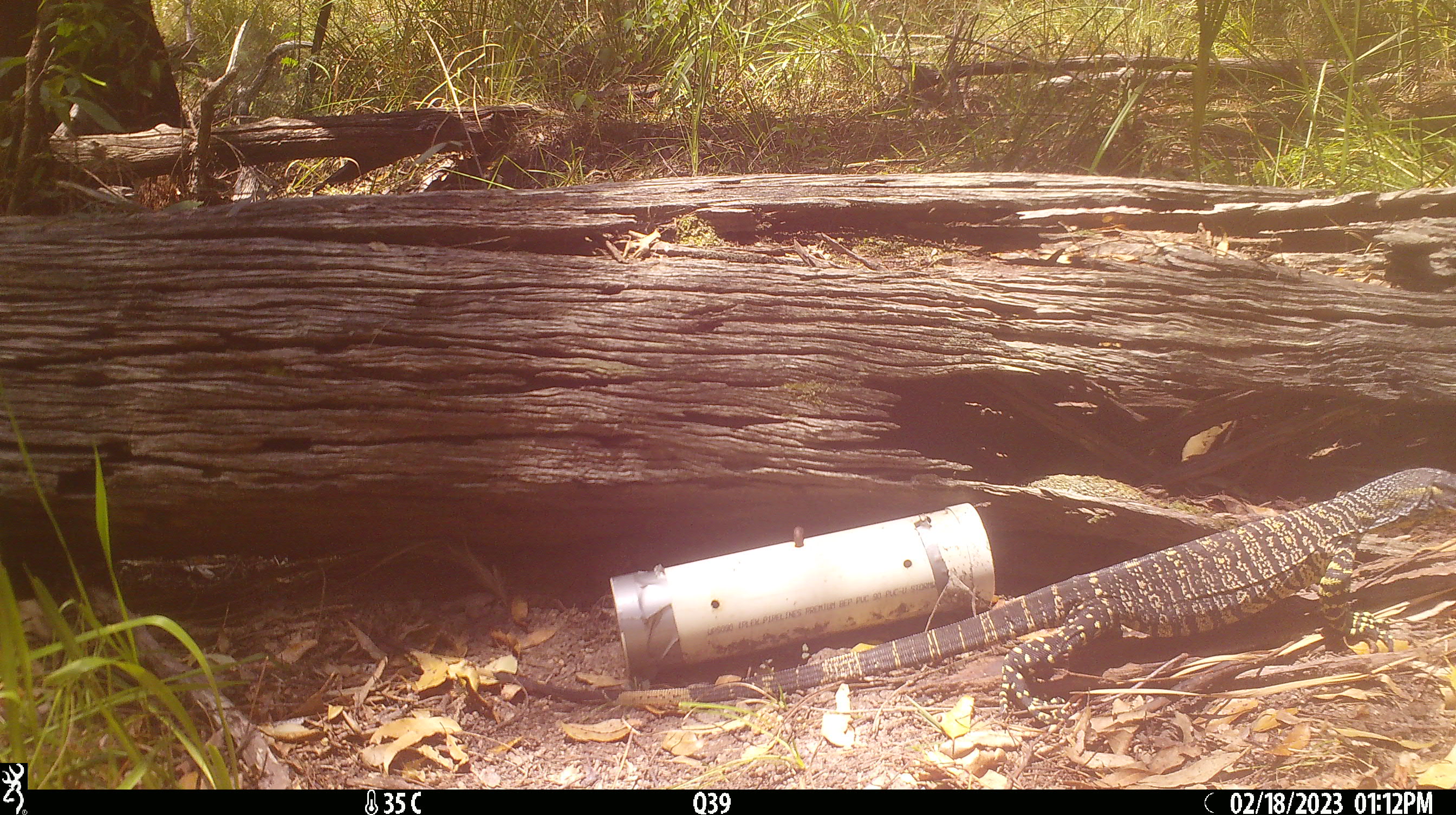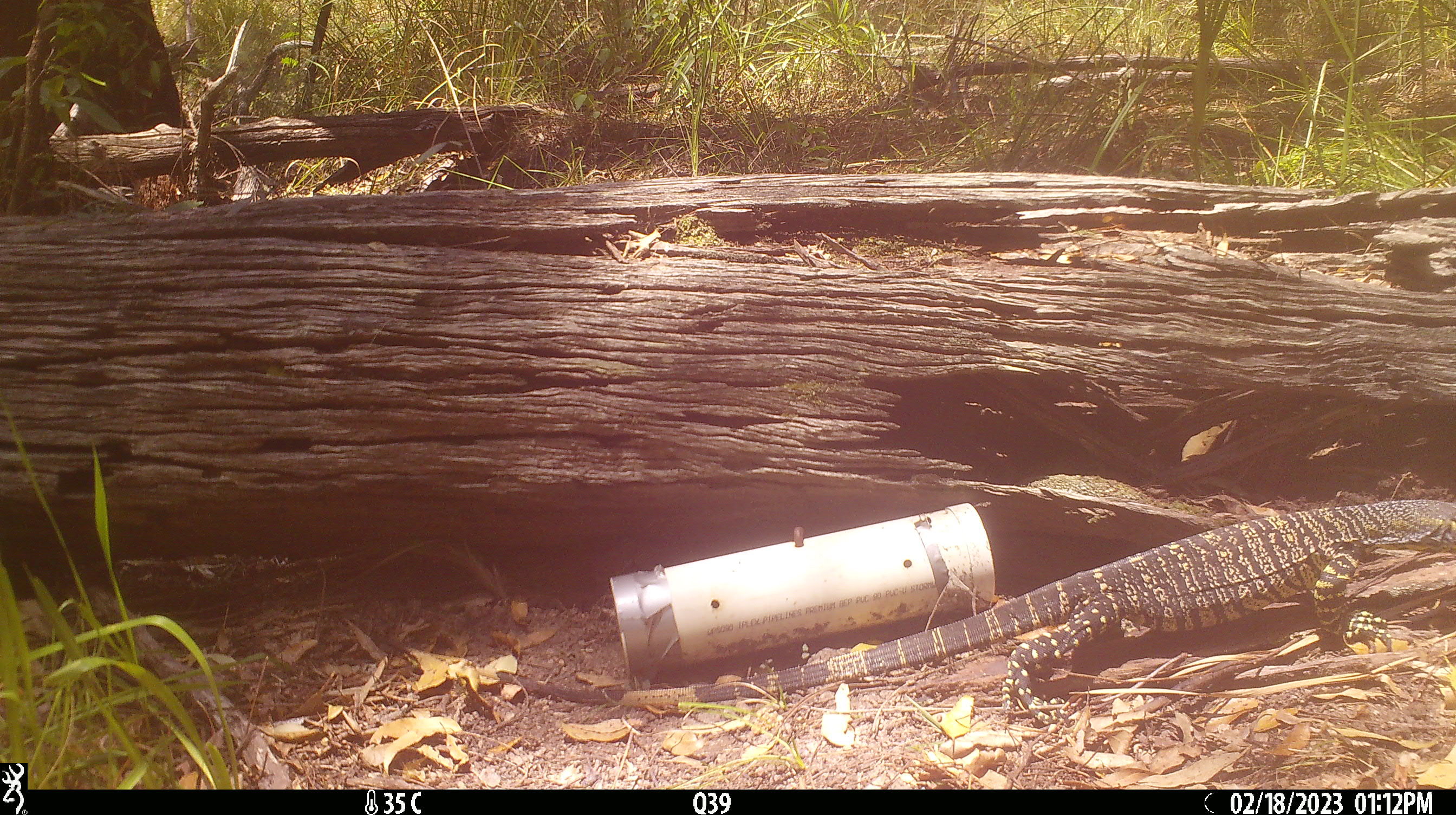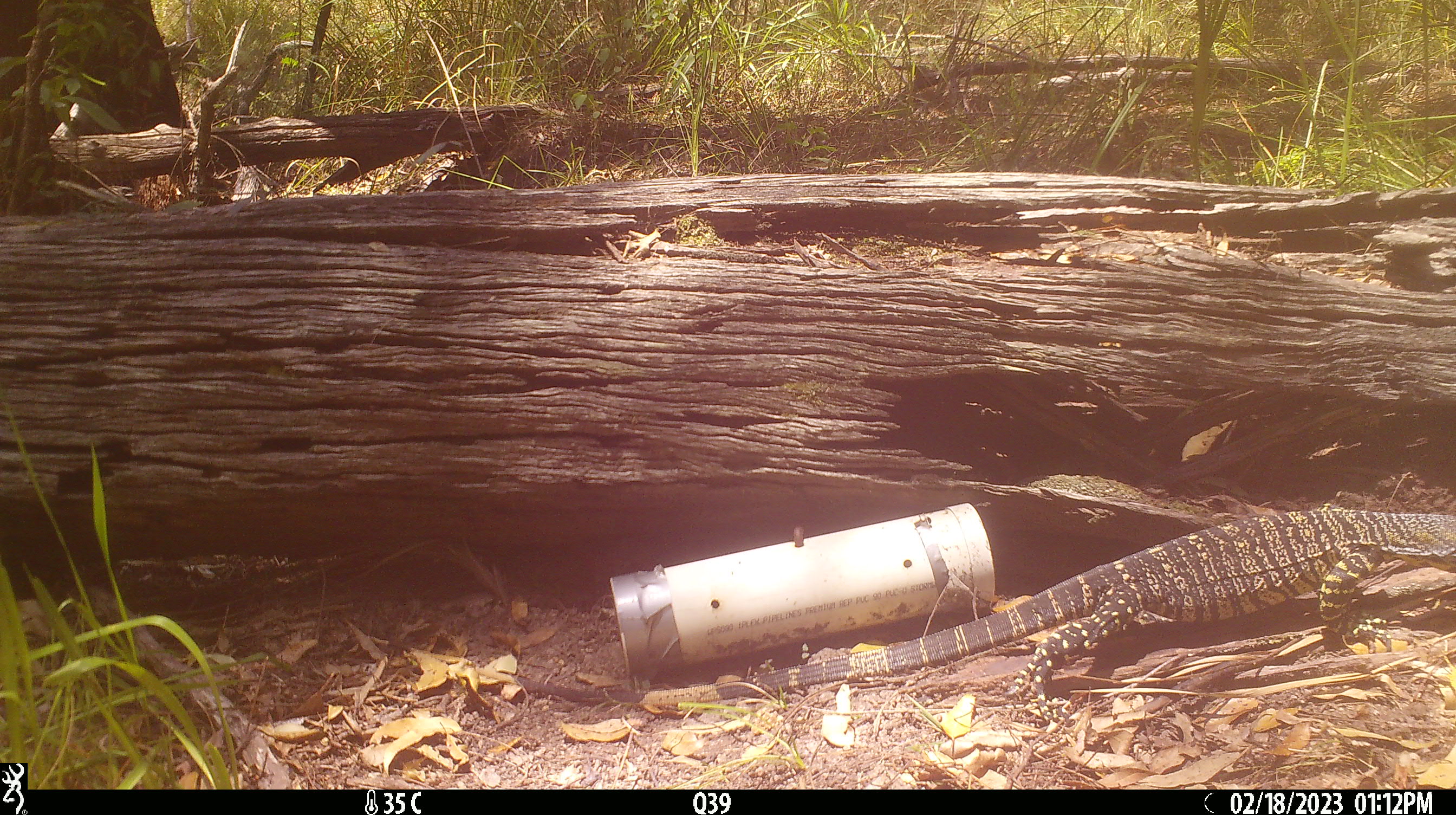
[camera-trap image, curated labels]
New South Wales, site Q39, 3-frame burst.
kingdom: Animalia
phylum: Chordata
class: Reptilia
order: Squamata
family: Varanidae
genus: Varanus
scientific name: Varanus varius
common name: lace monitor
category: goanna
Goanna (lace monitor) (Varanus varius).